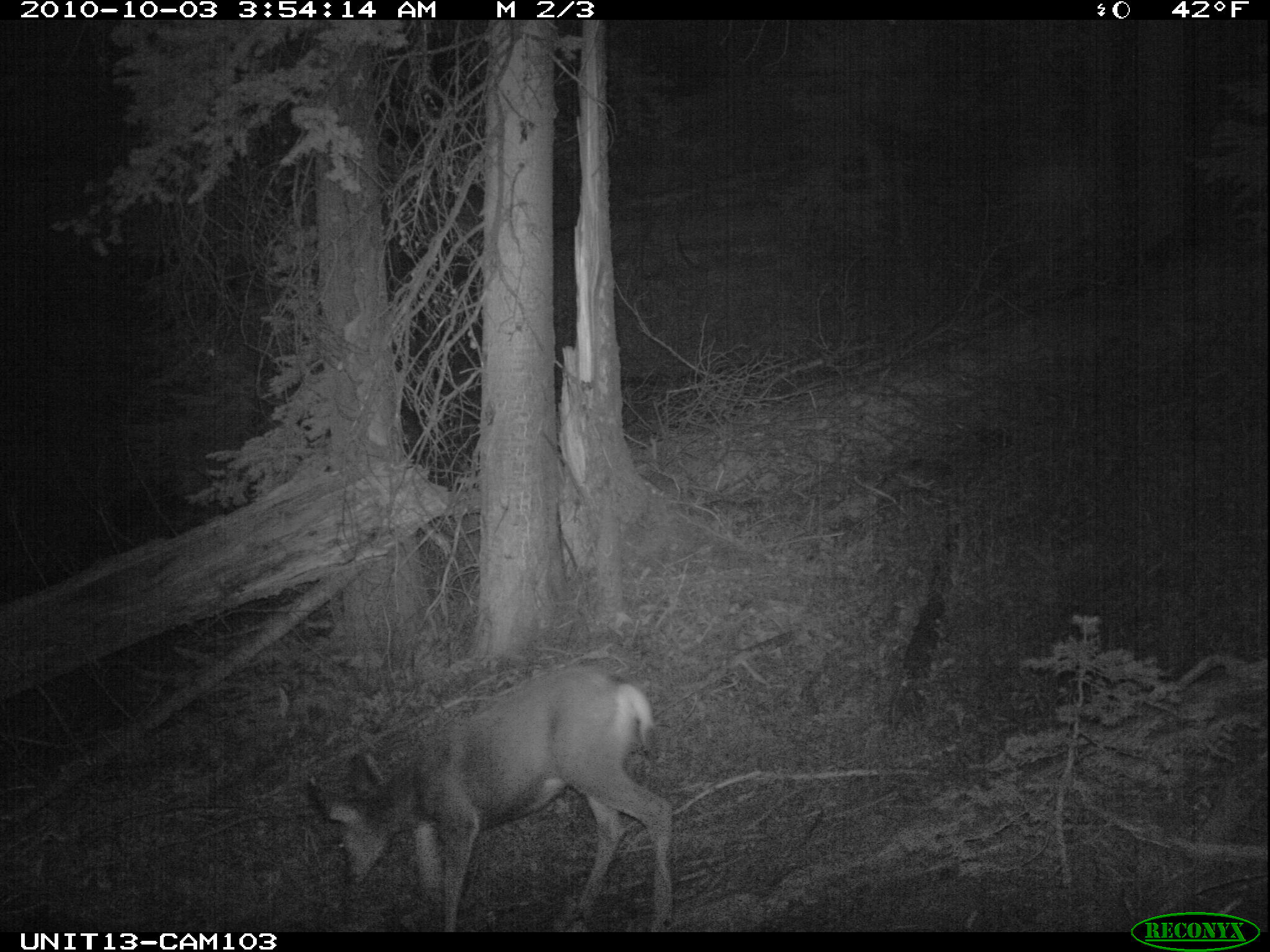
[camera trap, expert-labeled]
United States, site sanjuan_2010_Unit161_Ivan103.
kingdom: Animalia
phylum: Chordata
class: Mammalia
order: Artiodactyla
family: Cervidae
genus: Odocoileus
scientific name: Odocoileus hemionus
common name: mule deer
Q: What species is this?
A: Odocoileus hemionus (mule deer).